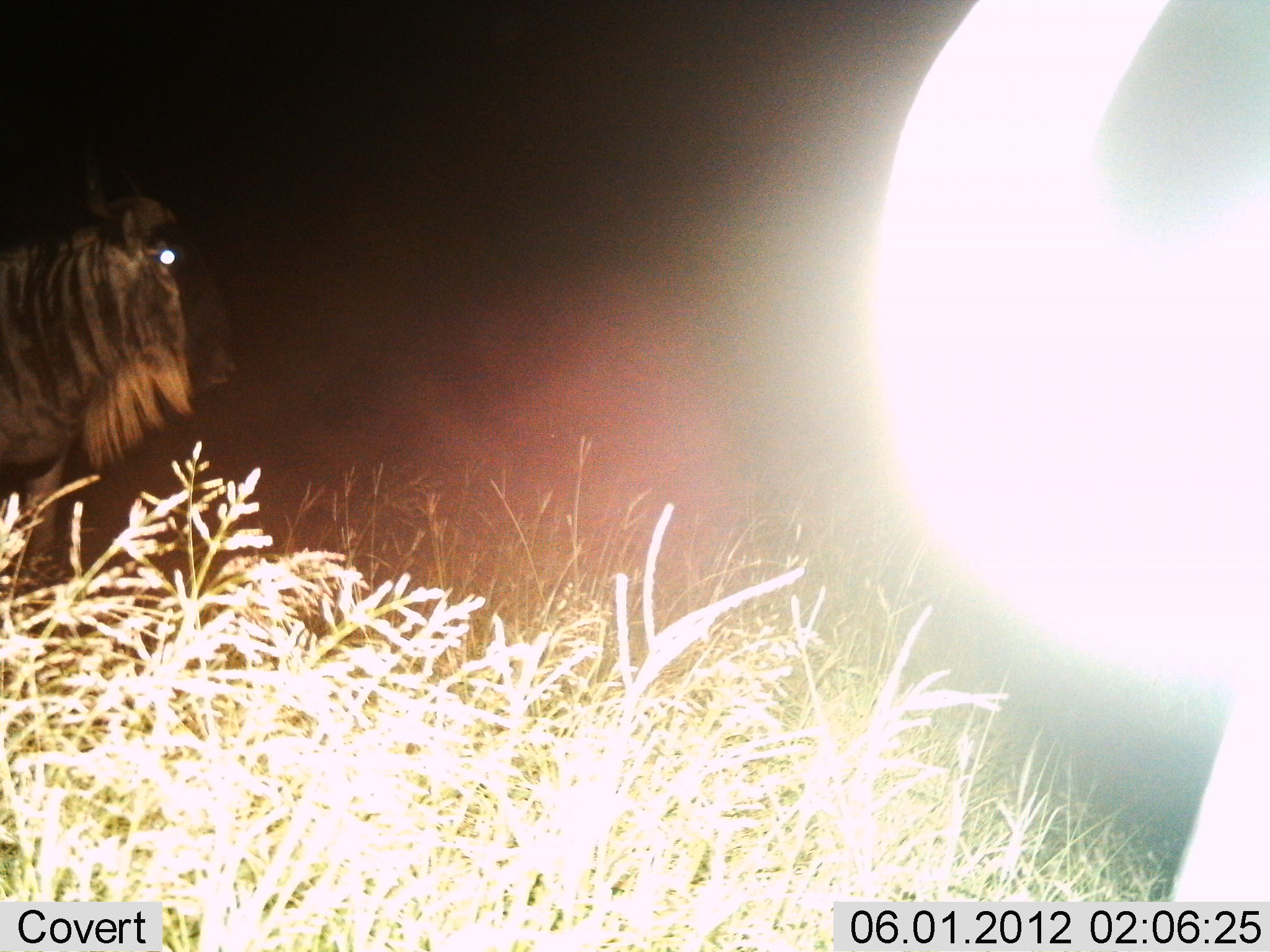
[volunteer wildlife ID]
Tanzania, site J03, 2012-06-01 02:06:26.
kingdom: Animalia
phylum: Chordata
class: Mammalia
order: Artiodactyla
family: Bovidae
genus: Connochaetes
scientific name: Connochaetes taurinus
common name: blue wildebeest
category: wildebeest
Wildebeest (blue wildebeest) (Connochaetes taurinus), count 2. Behavior (volunteer vote fractions): standing 80%, resting 0%, moving 20%, interacting 0%. Young present (vote fraction): 0%. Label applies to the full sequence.